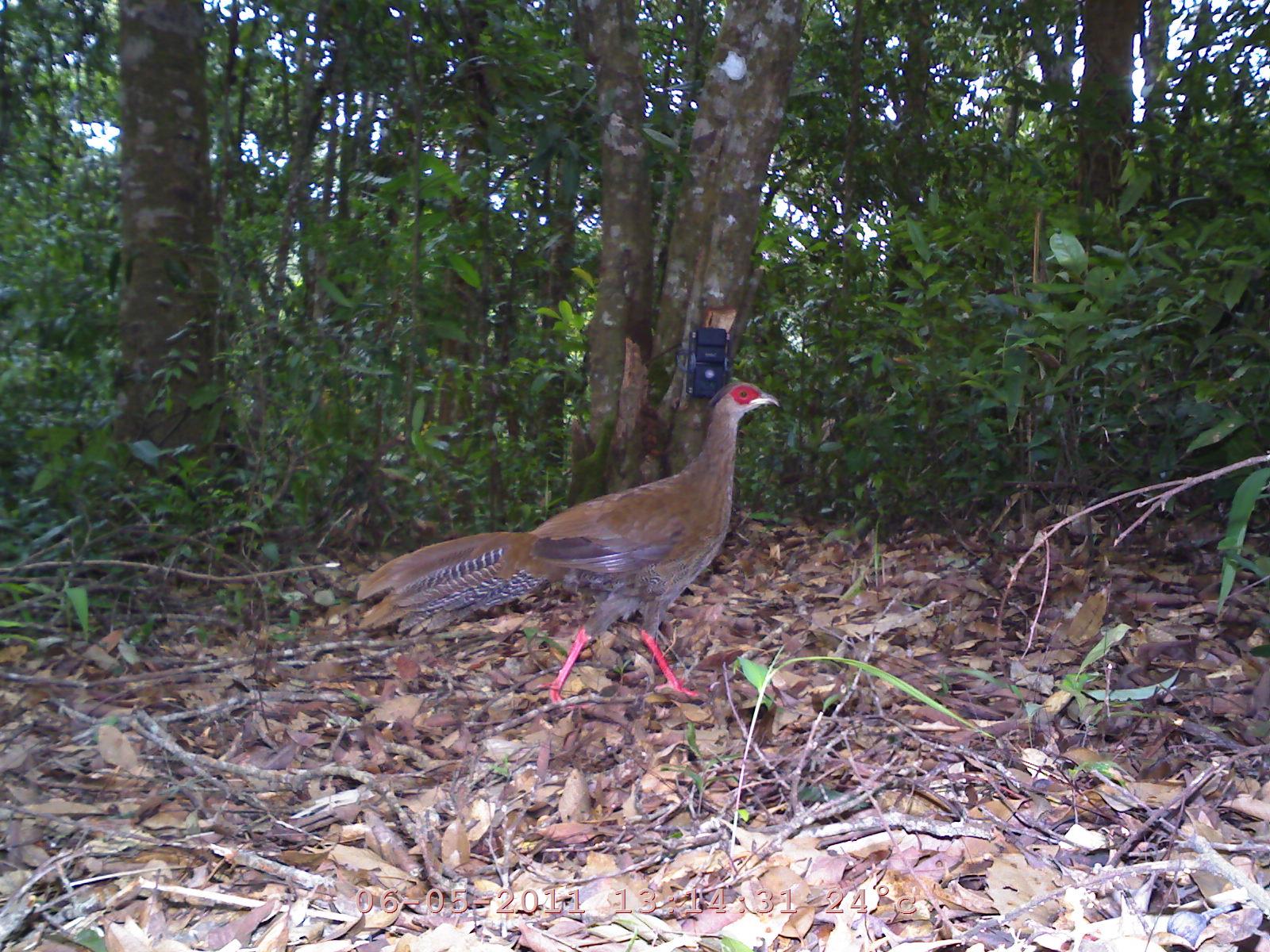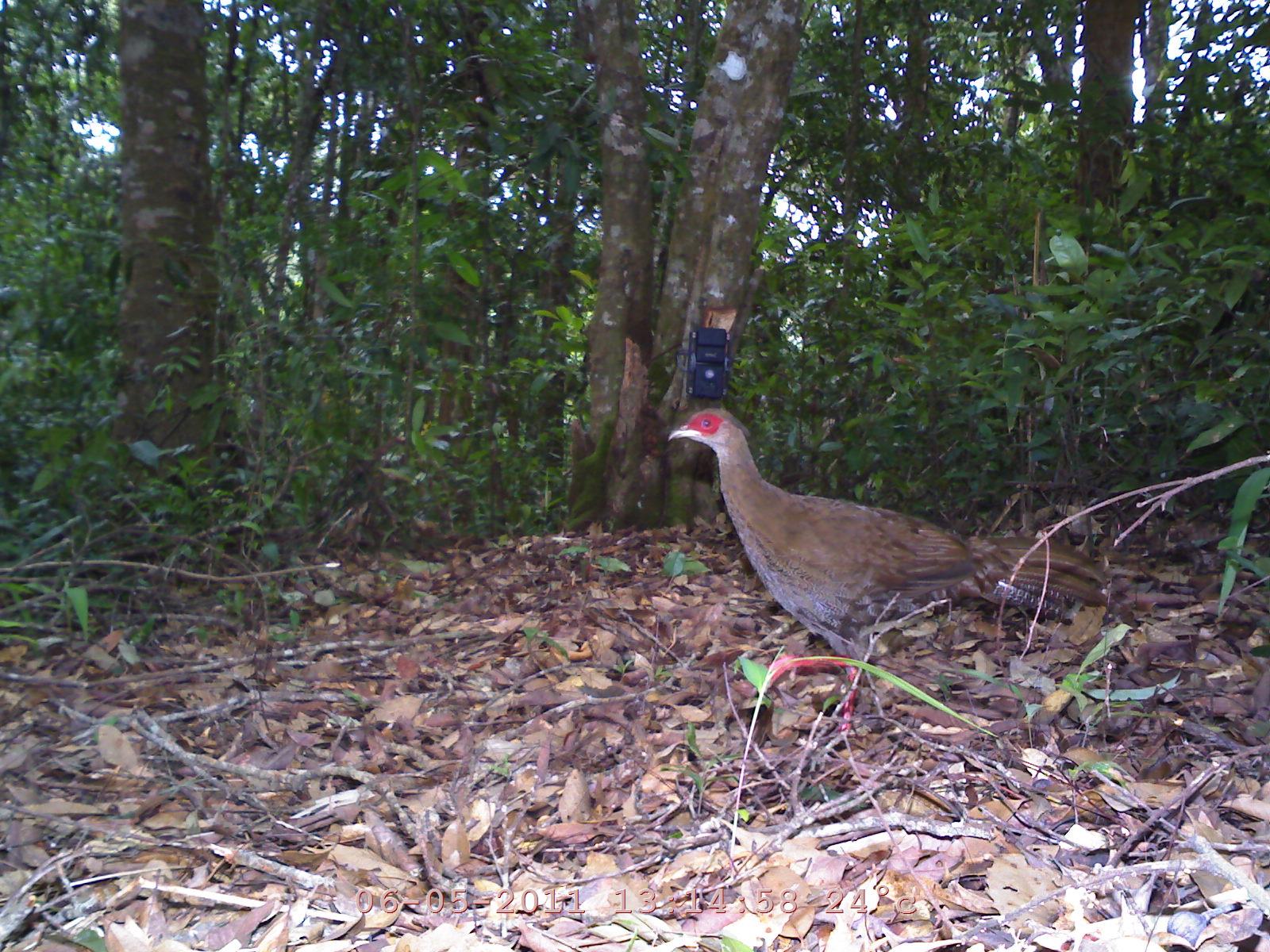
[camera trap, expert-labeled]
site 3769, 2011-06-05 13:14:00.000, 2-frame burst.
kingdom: Animalia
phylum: Chordata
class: Aves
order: Galliformes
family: Phasianidae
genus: Lophura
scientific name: Lophura nycthemera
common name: silver pheasant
Lophura nycthemera (silver pheasant), count 1, age adult.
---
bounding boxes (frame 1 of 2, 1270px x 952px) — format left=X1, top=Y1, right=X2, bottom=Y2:
lophura nycthemera: left=355, top=381, right=782, bottom=704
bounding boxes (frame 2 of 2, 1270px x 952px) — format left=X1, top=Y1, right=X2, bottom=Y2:
lophura nycthemera: left=668, top=408, right=1109, bottom=733